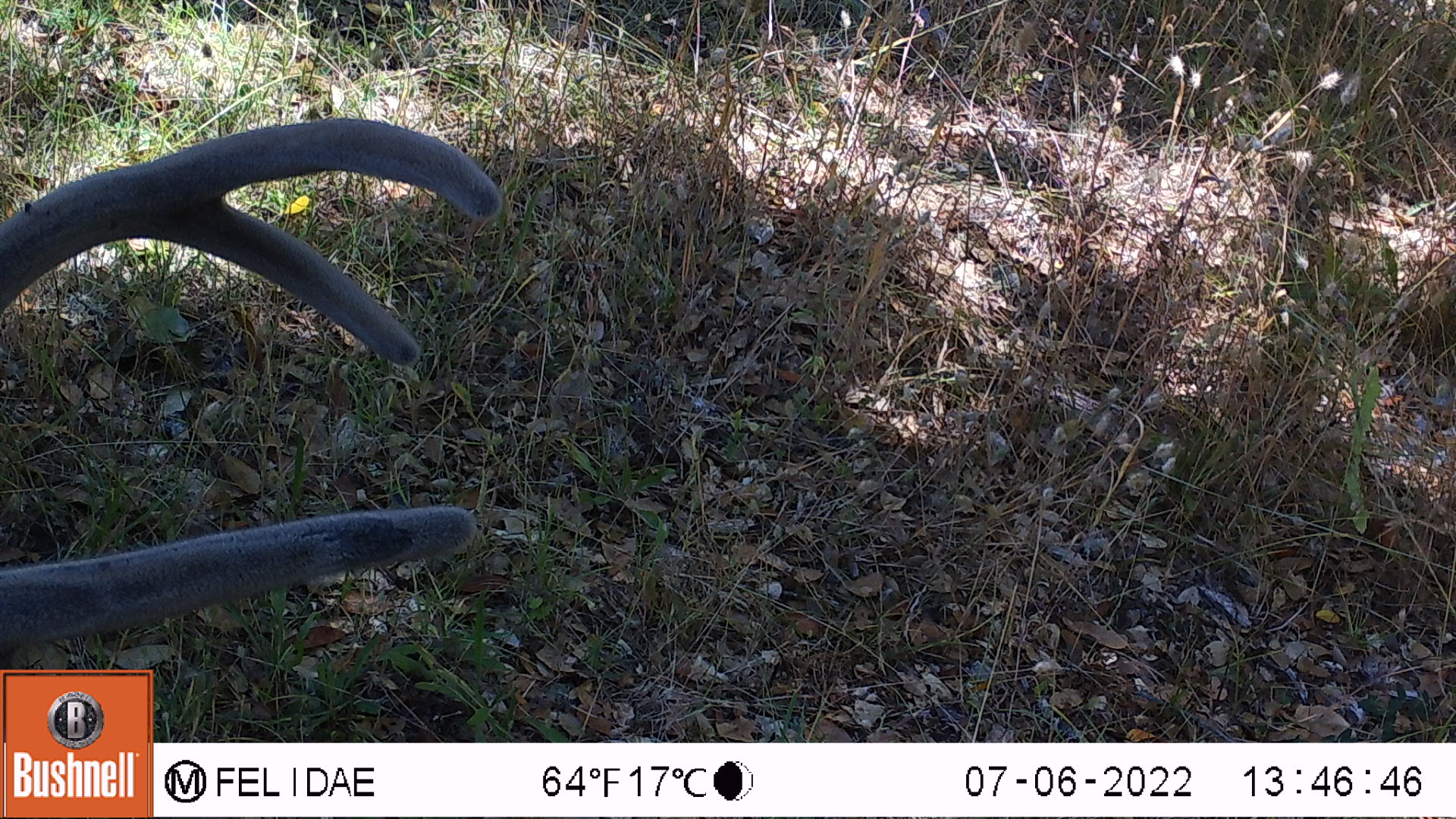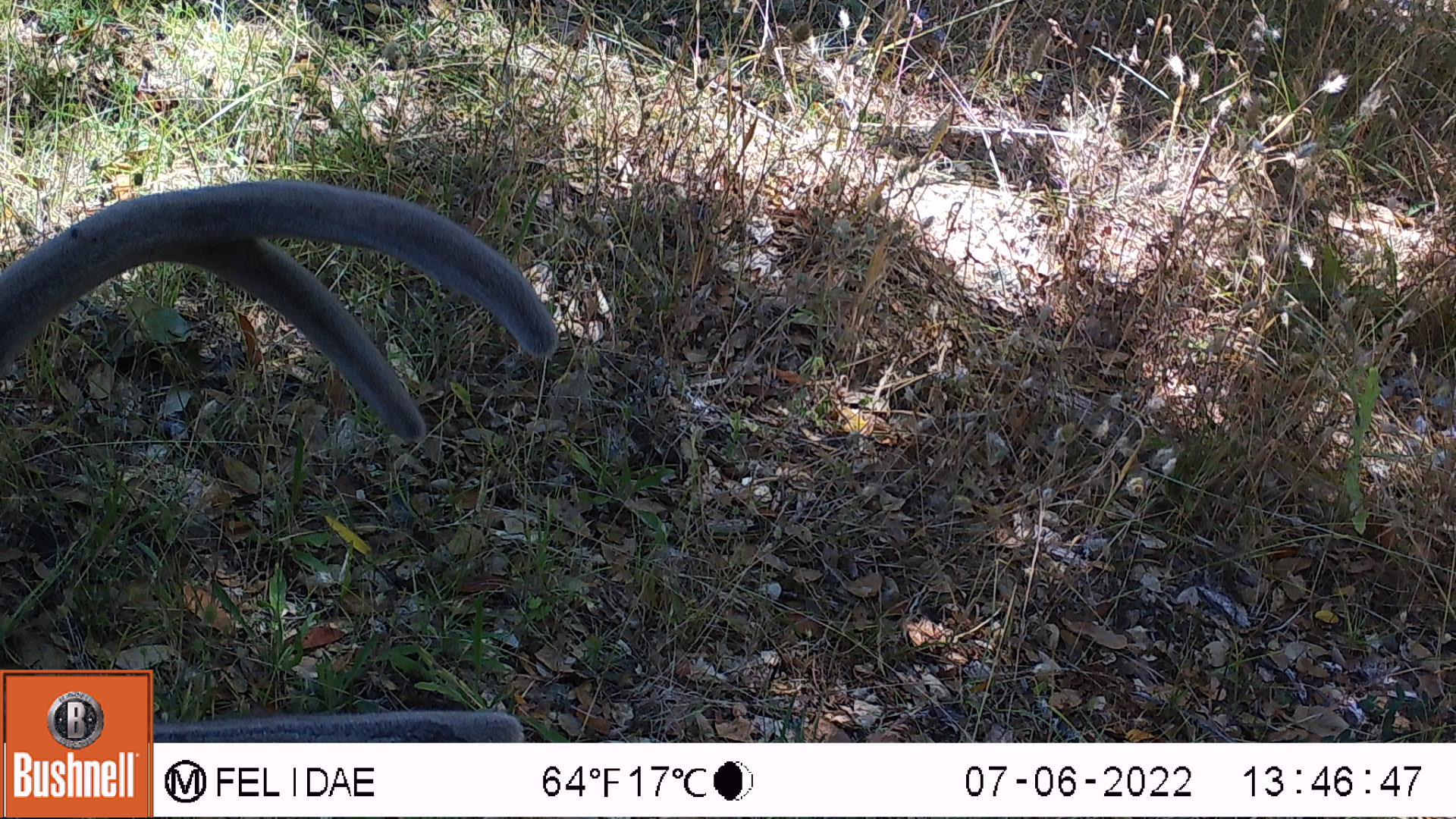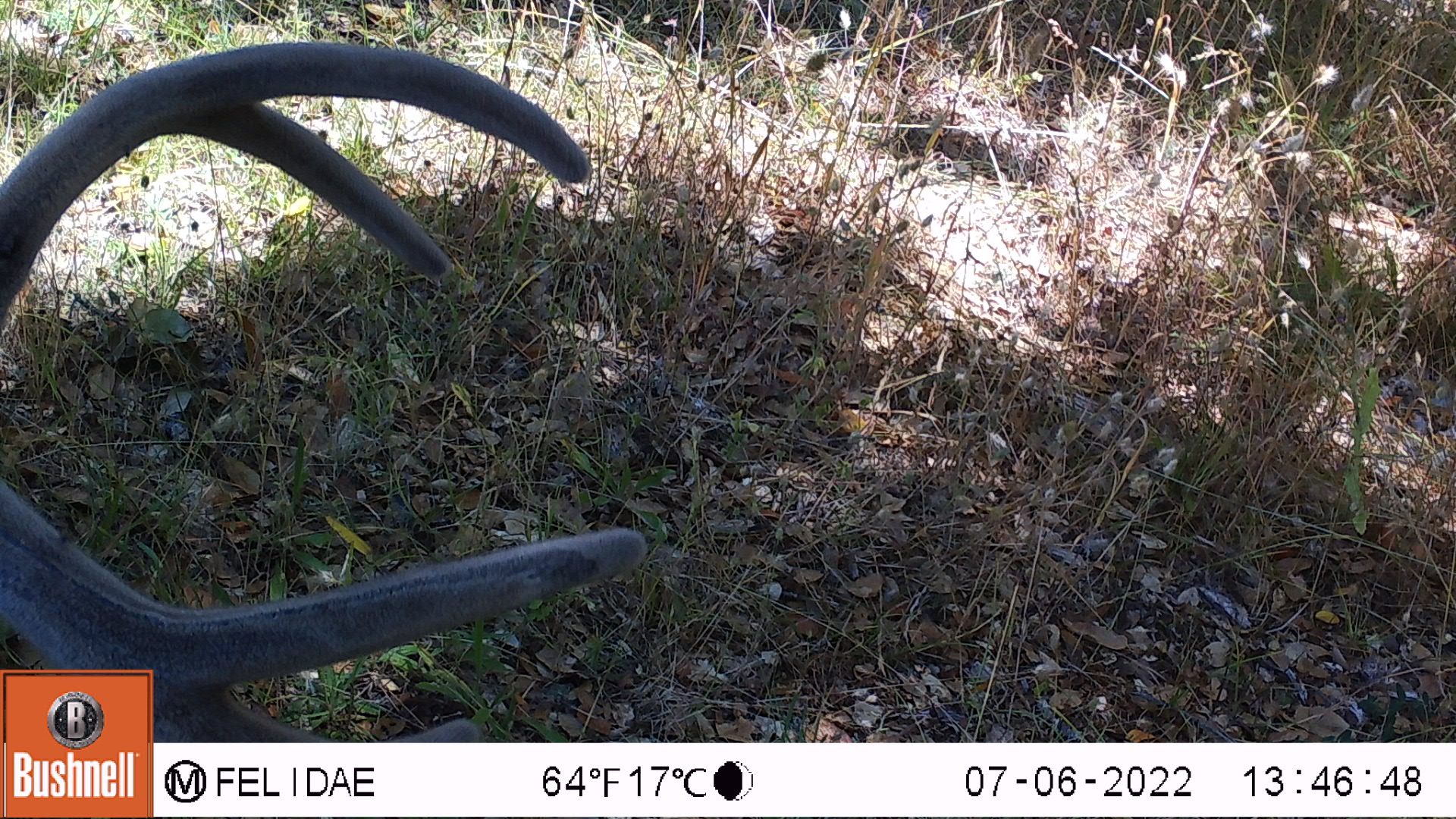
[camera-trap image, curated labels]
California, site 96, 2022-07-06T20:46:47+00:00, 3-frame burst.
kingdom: Animalia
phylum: Chordata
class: Mammalia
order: Artiodactyla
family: Cervidae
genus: Odocoileus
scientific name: Odocoileus hemionus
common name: mule deer